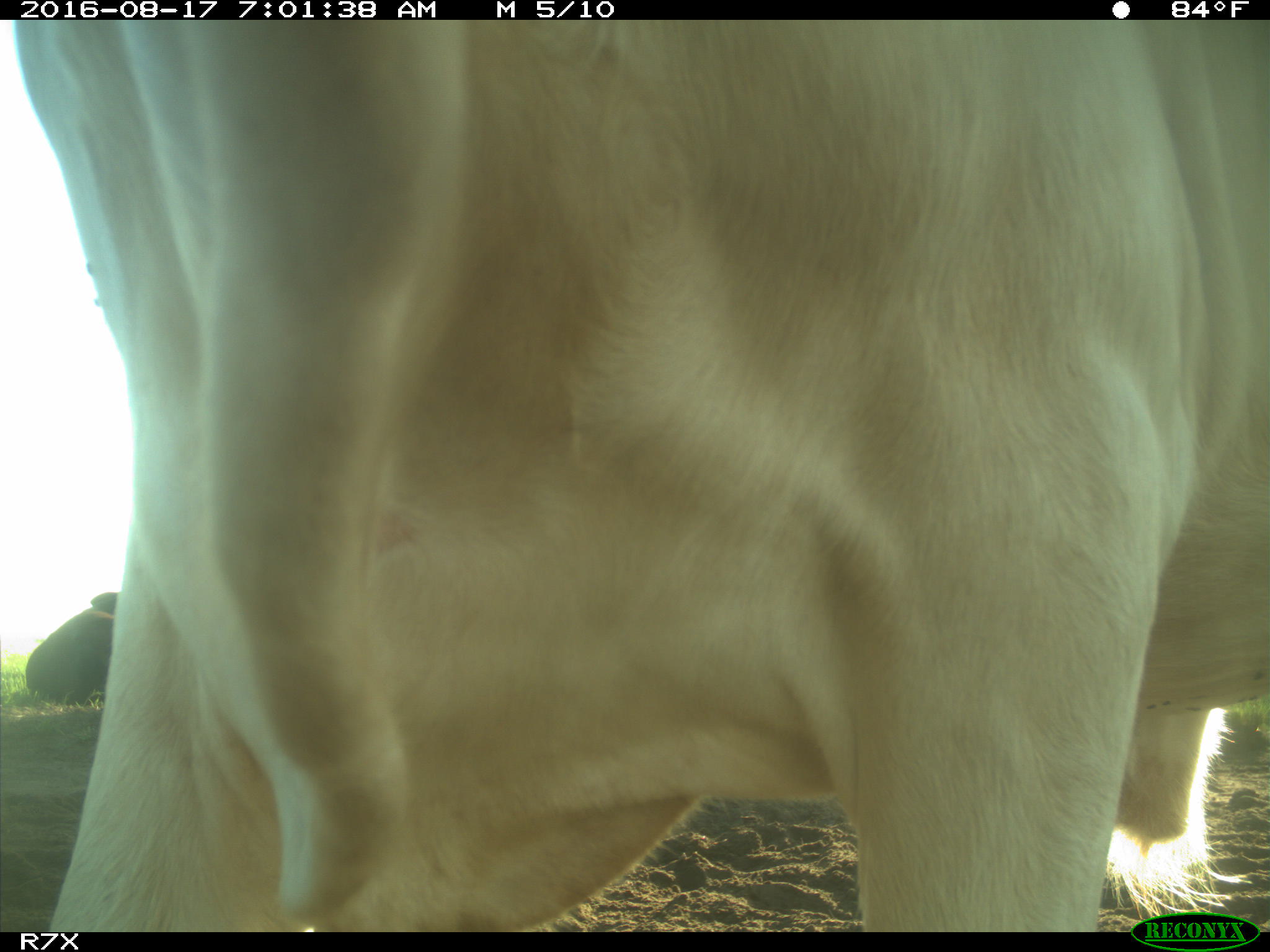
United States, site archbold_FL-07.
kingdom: Animalia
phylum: Chordata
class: Mammalia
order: Artiodactyla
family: Bovidae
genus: Bos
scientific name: Bos taurus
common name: domestic cow